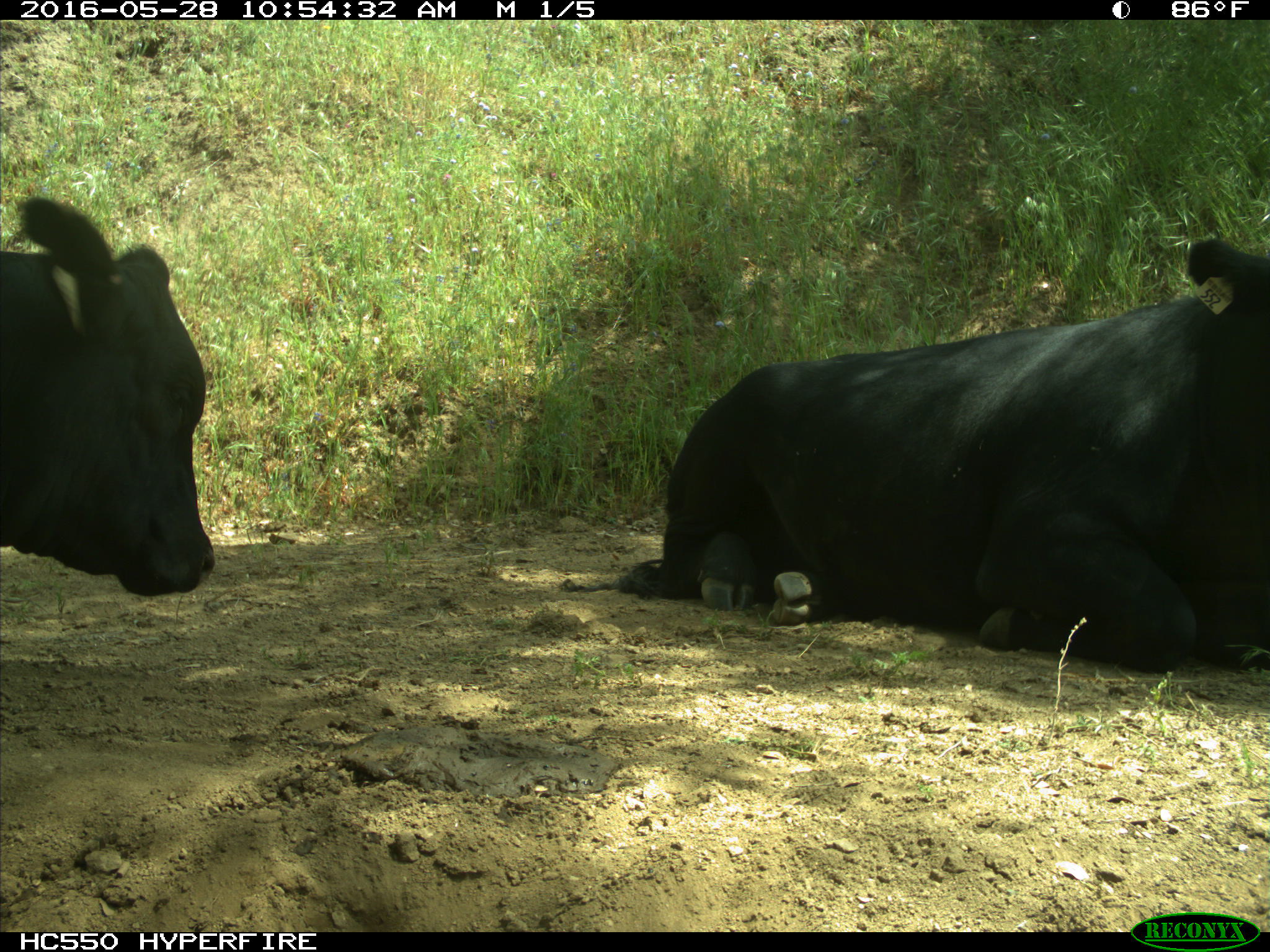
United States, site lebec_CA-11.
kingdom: Animalia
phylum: Chordata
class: Mammalia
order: Artiodactyla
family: Bovidae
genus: Bos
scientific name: Bos taurus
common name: domestic cow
Bos taurus (domestic cow).